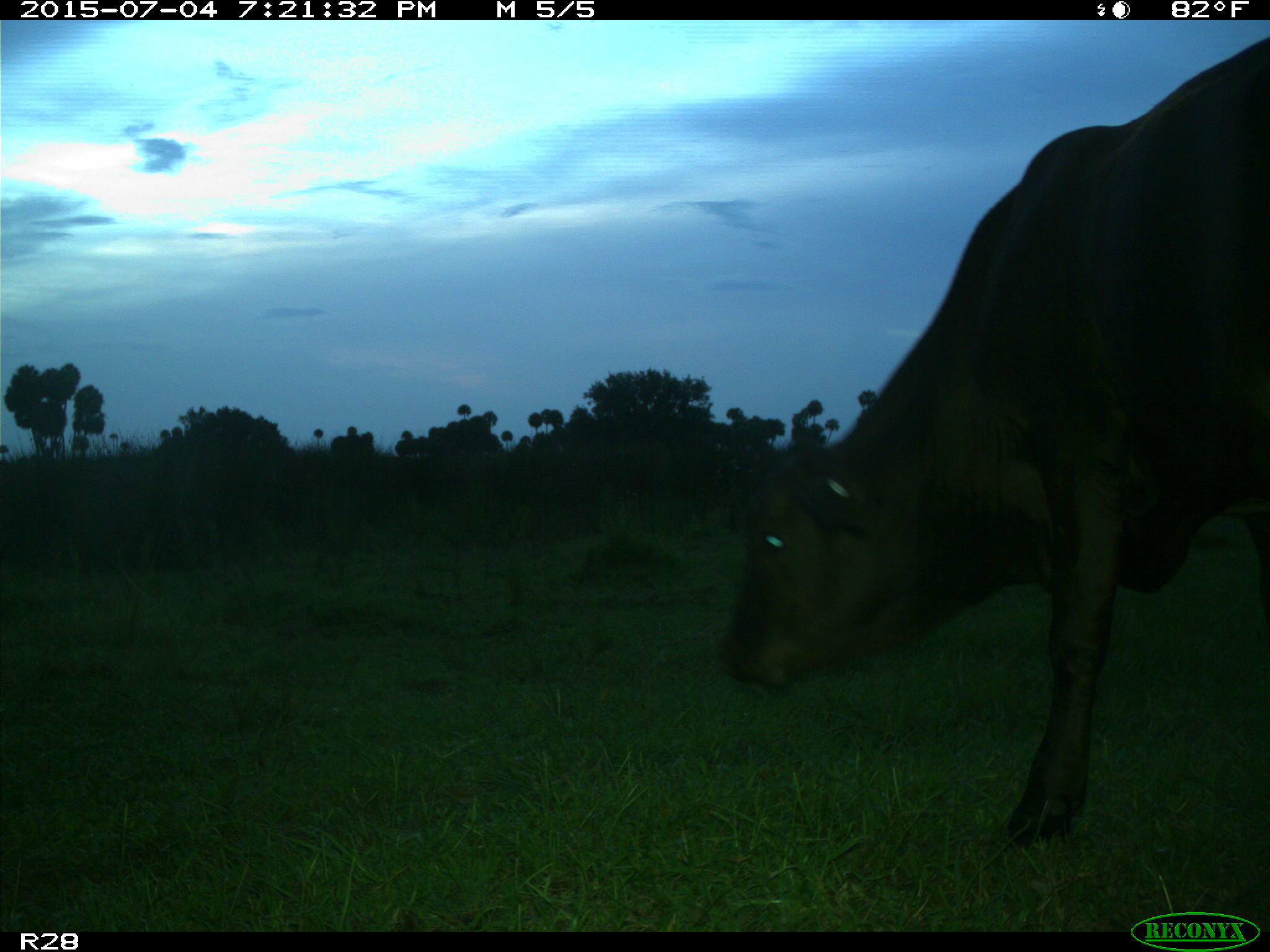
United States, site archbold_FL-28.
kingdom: Animalia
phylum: Chordata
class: Mammalia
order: Artiodactyla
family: Bovidae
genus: Bos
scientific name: Bos taurus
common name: domestic cow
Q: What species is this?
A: Bos taurus (domestic cow).